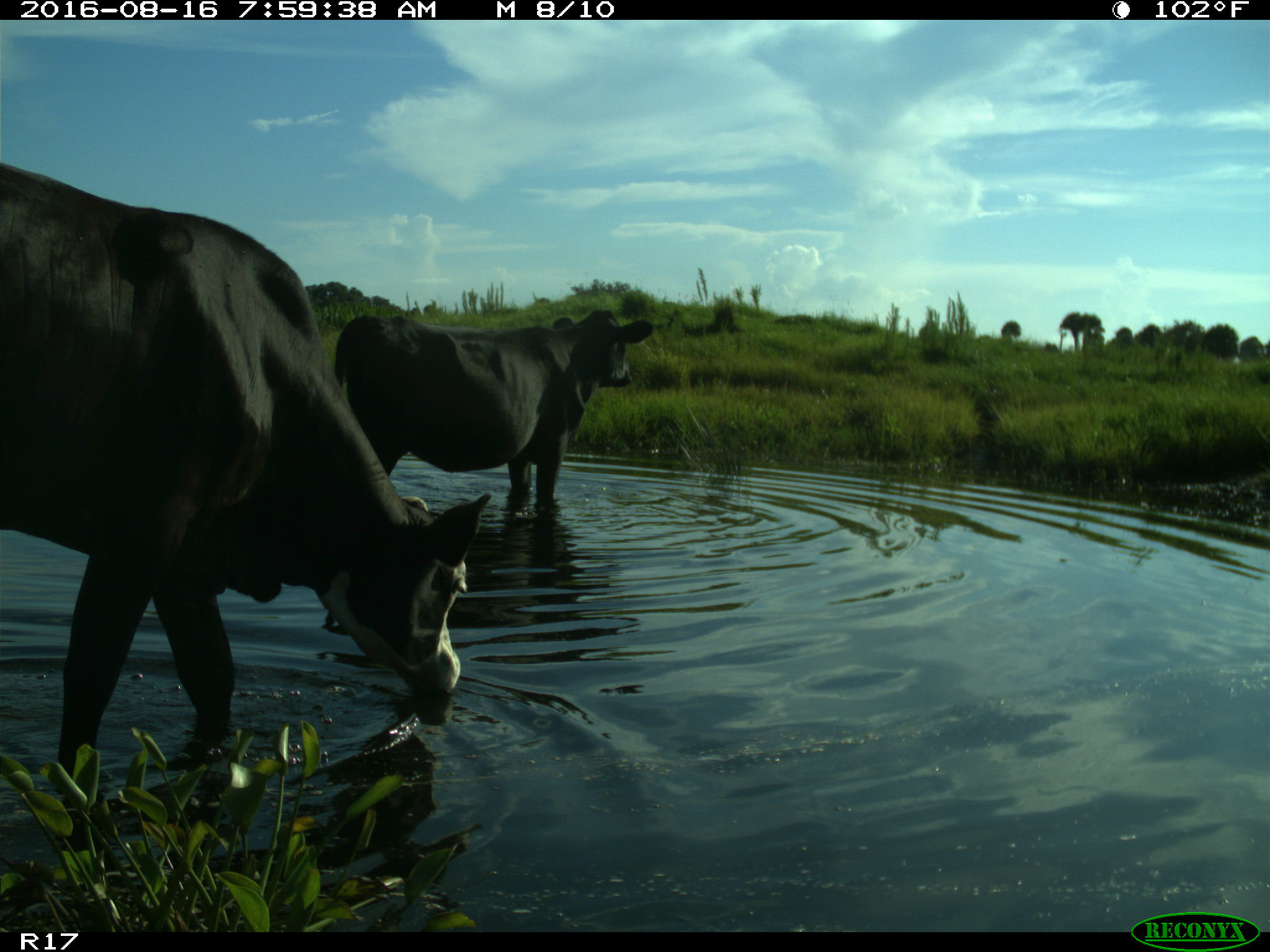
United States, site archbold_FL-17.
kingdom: Animalia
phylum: Chordata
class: Mammalia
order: Artiodactyla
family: Bovidae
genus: Bos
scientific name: Bos taurus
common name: domestic cow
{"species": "Bos taurus (domestic cow)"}